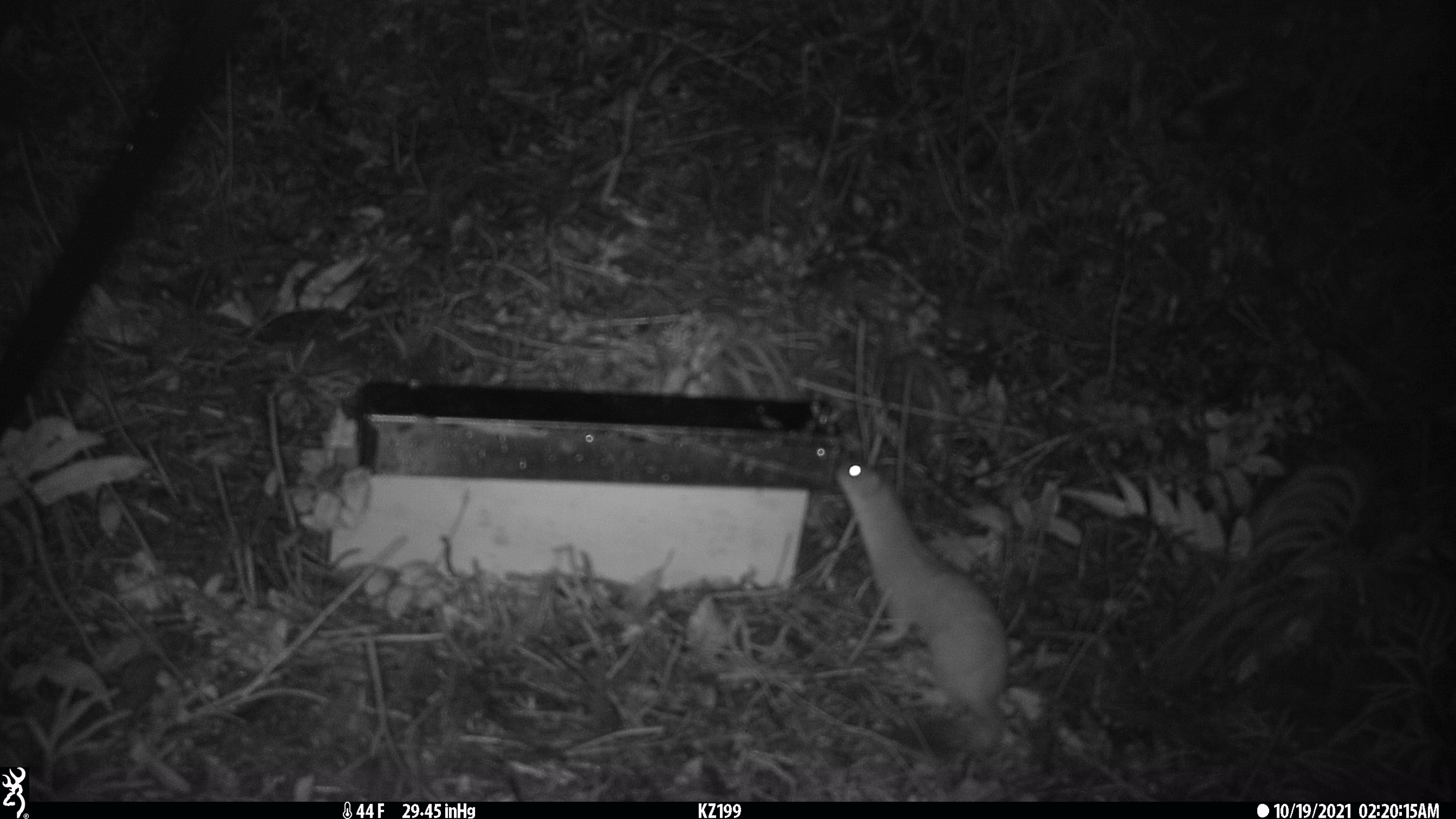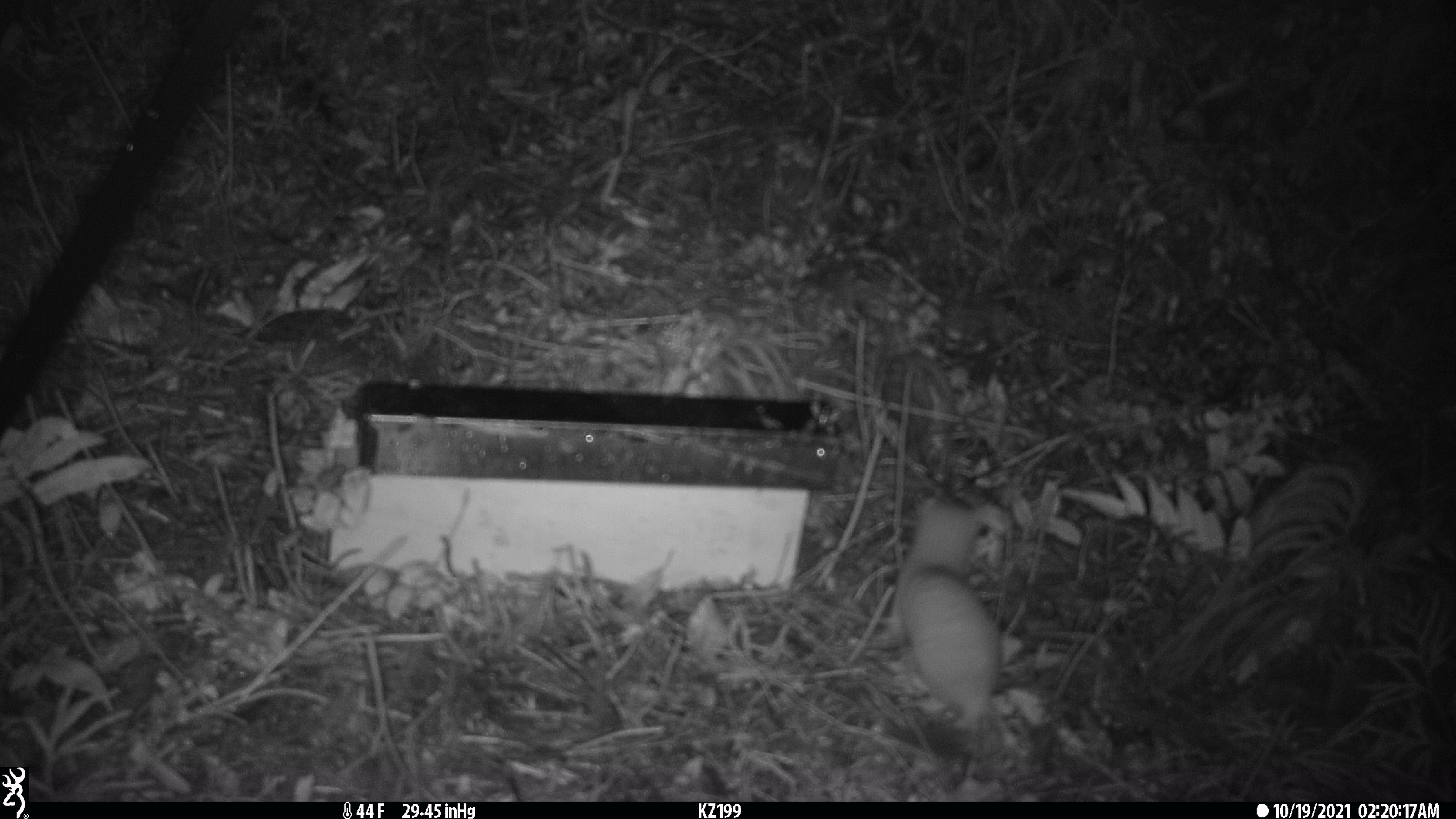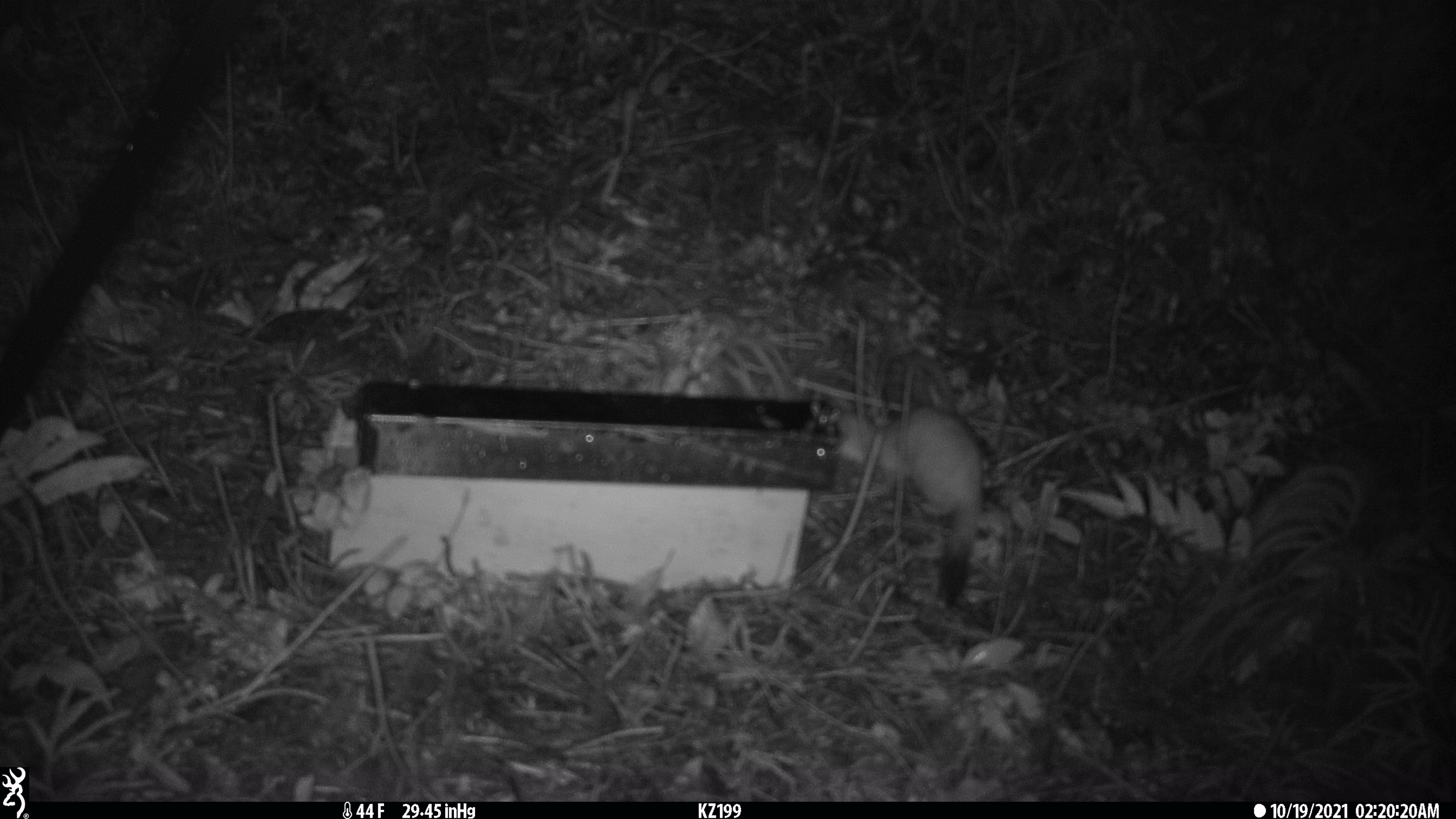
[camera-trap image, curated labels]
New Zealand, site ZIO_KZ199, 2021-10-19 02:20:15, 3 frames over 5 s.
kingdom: Animalia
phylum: Chordata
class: Mammalia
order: Carnivora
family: Mustelidae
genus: Mustela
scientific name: Mustela erminea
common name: stoat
Stoat (Mustela erminea).